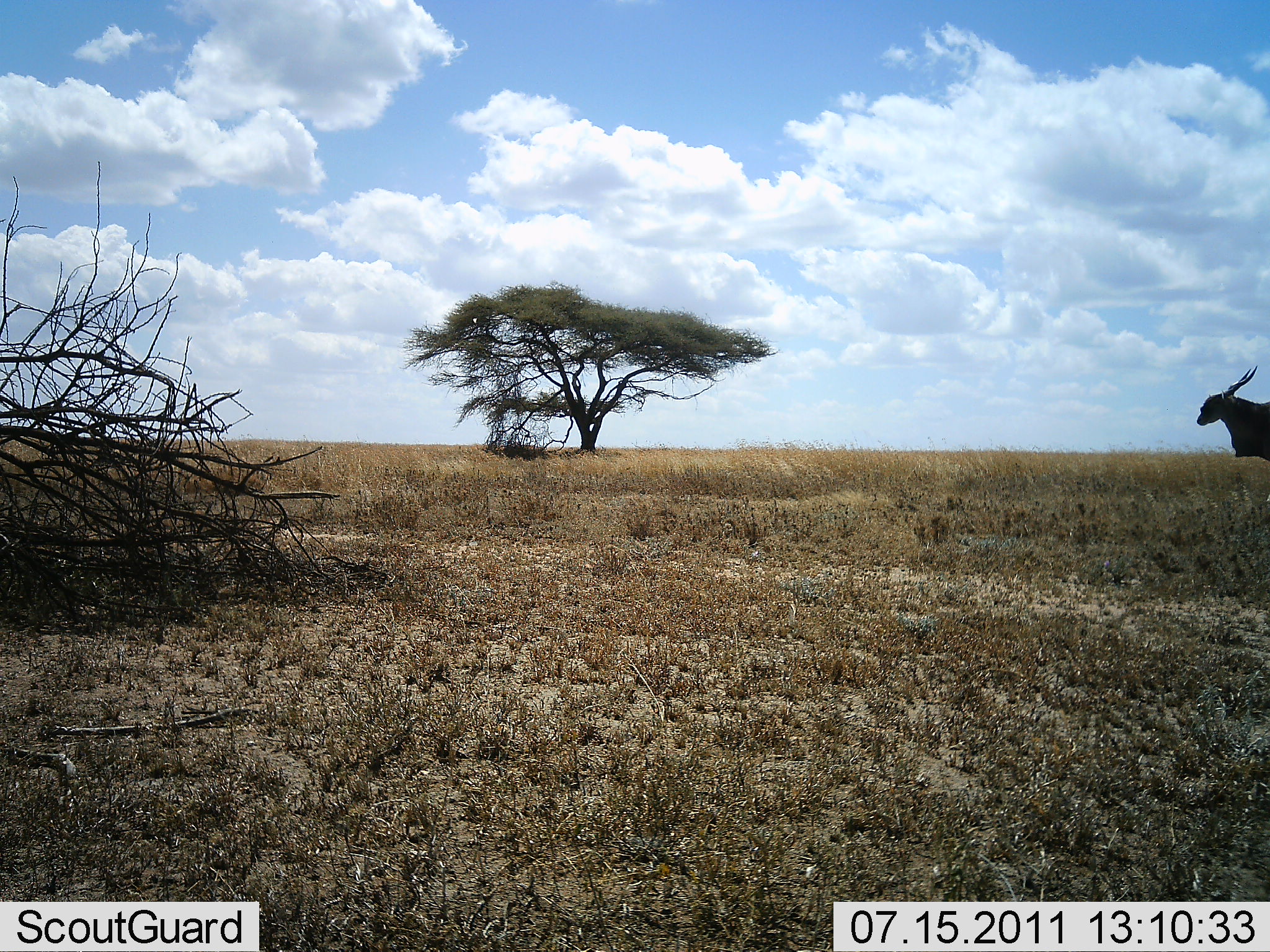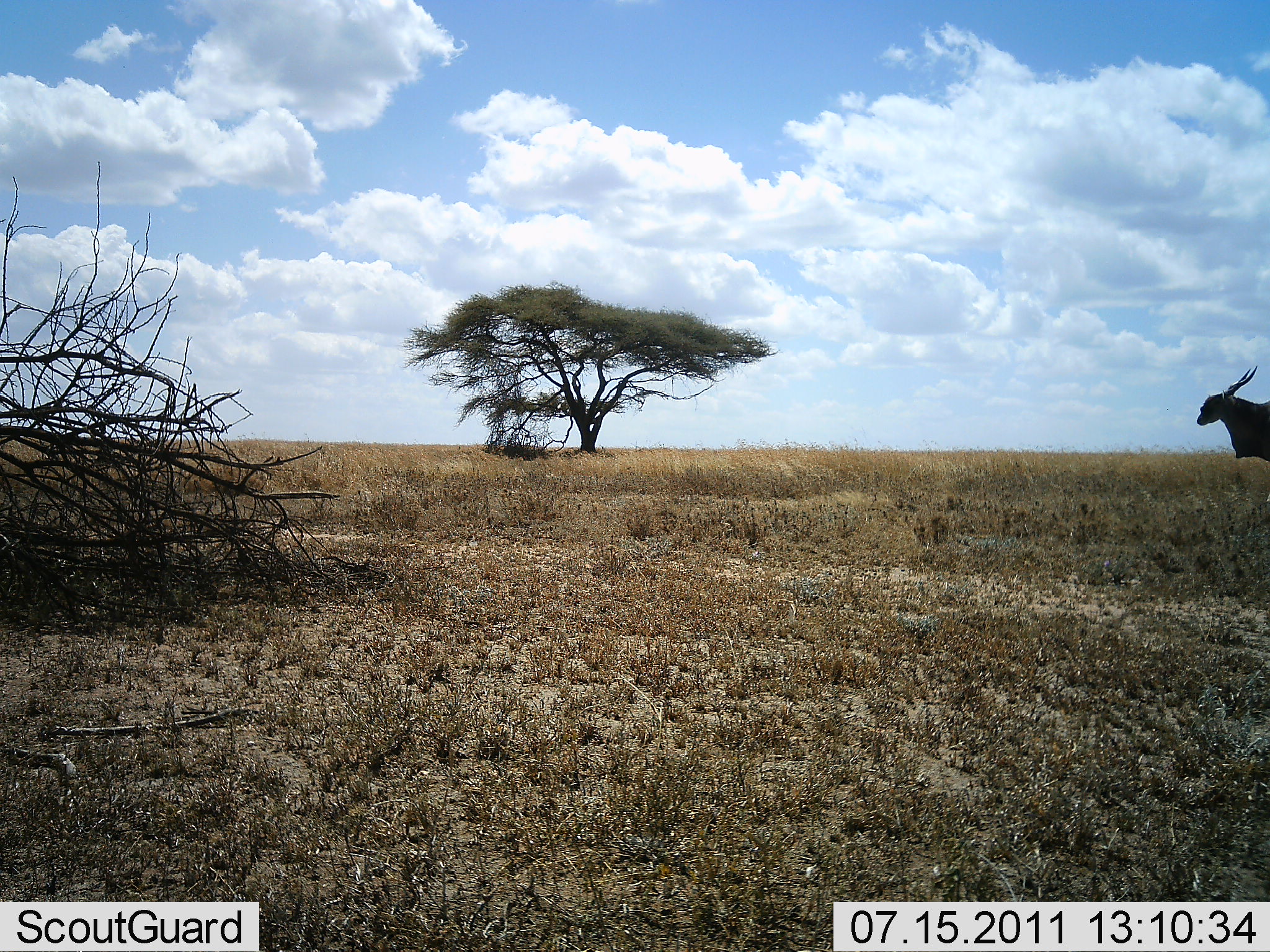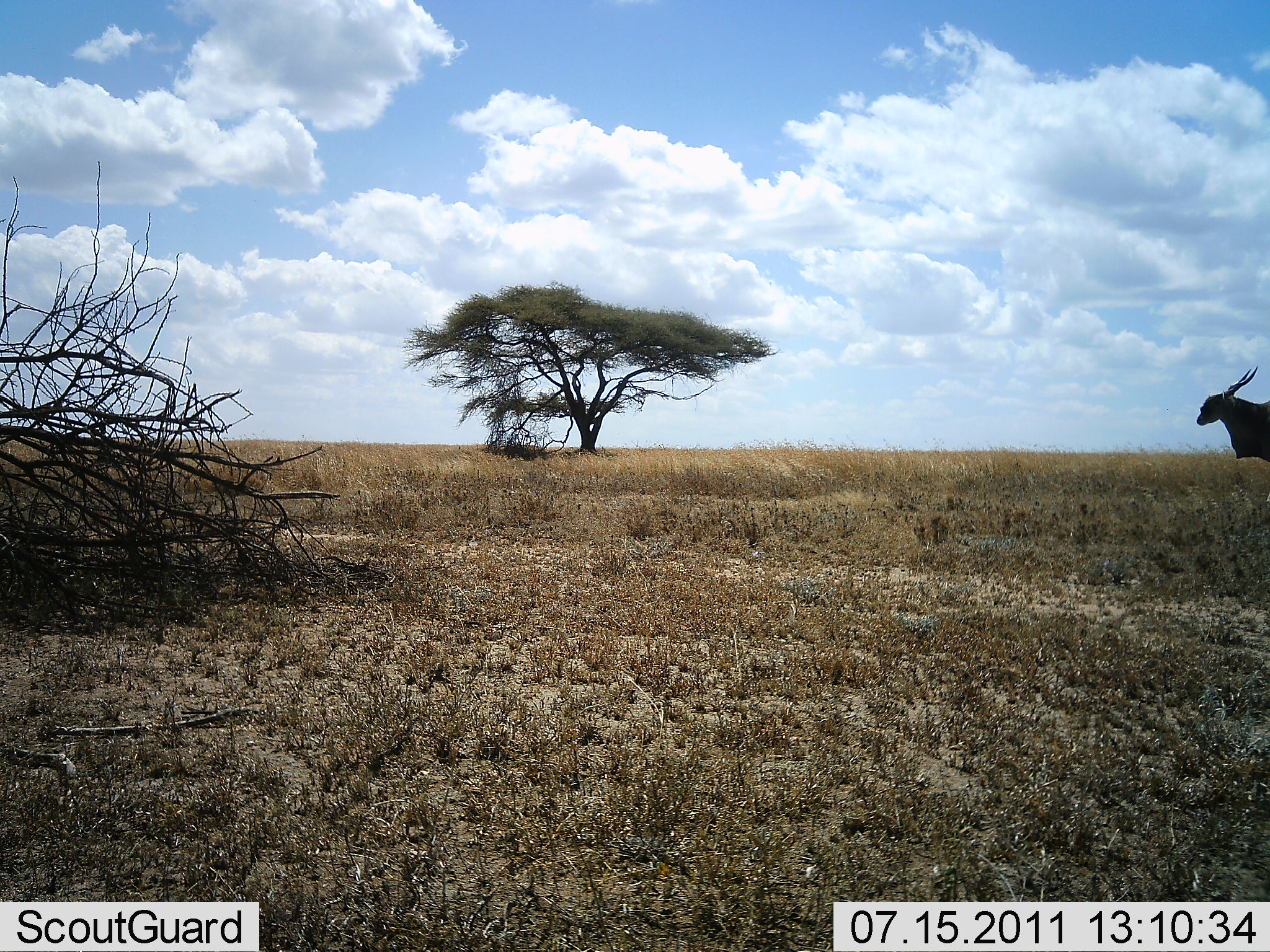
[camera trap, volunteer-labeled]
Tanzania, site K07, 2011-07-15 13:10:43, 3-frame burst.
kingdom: Animalia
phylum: Chordata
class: Mammalia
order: Artiodactyla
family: Bovidae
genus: Tragelaphus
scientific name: Tragelaphus oryx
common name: eland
Eland (Tragelaphus oryx), count 1. Behavior (volunteer vote fractions): standing 100%, resting 0%, moving 0%, interacting 0%. Young present (vote fraction): 0%. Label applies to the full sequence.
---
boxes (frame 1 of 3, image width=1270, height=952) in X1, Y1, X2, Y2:
animal: 1196, 365, 1270, 464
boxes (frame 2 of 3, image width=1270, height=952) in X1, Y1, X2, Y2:
animal: 1196, 365, 1270, 464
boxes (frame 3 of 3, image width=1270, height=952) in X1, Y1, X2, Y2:
animal: 1196, 365, 1270, 464